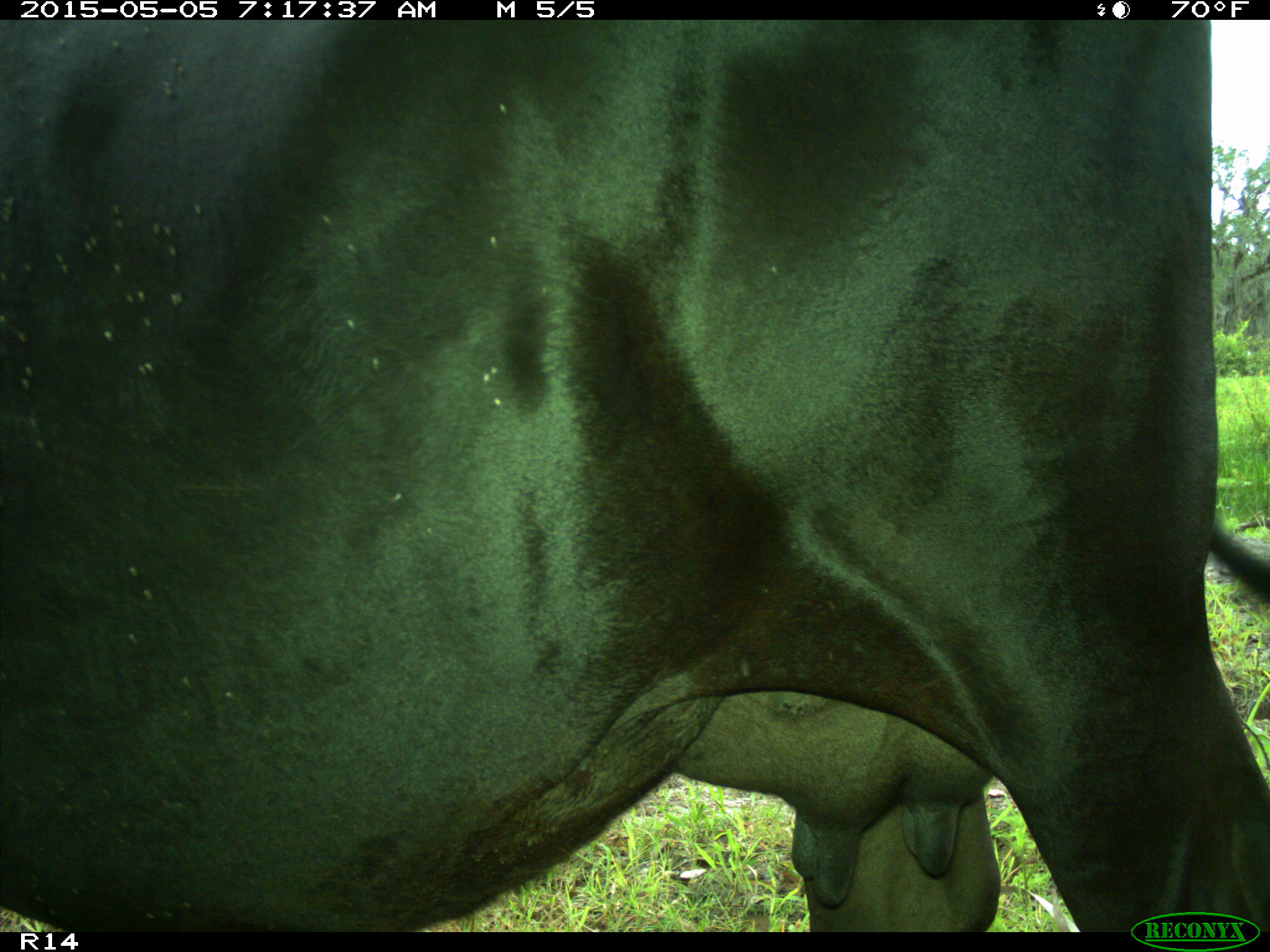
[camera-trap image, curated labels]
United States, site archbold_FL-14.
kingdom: Animalia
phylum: Chordata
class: Mammalia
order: Artiodactyla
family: Bovidae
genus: Bos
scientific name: Bos taurus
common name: domestic cow